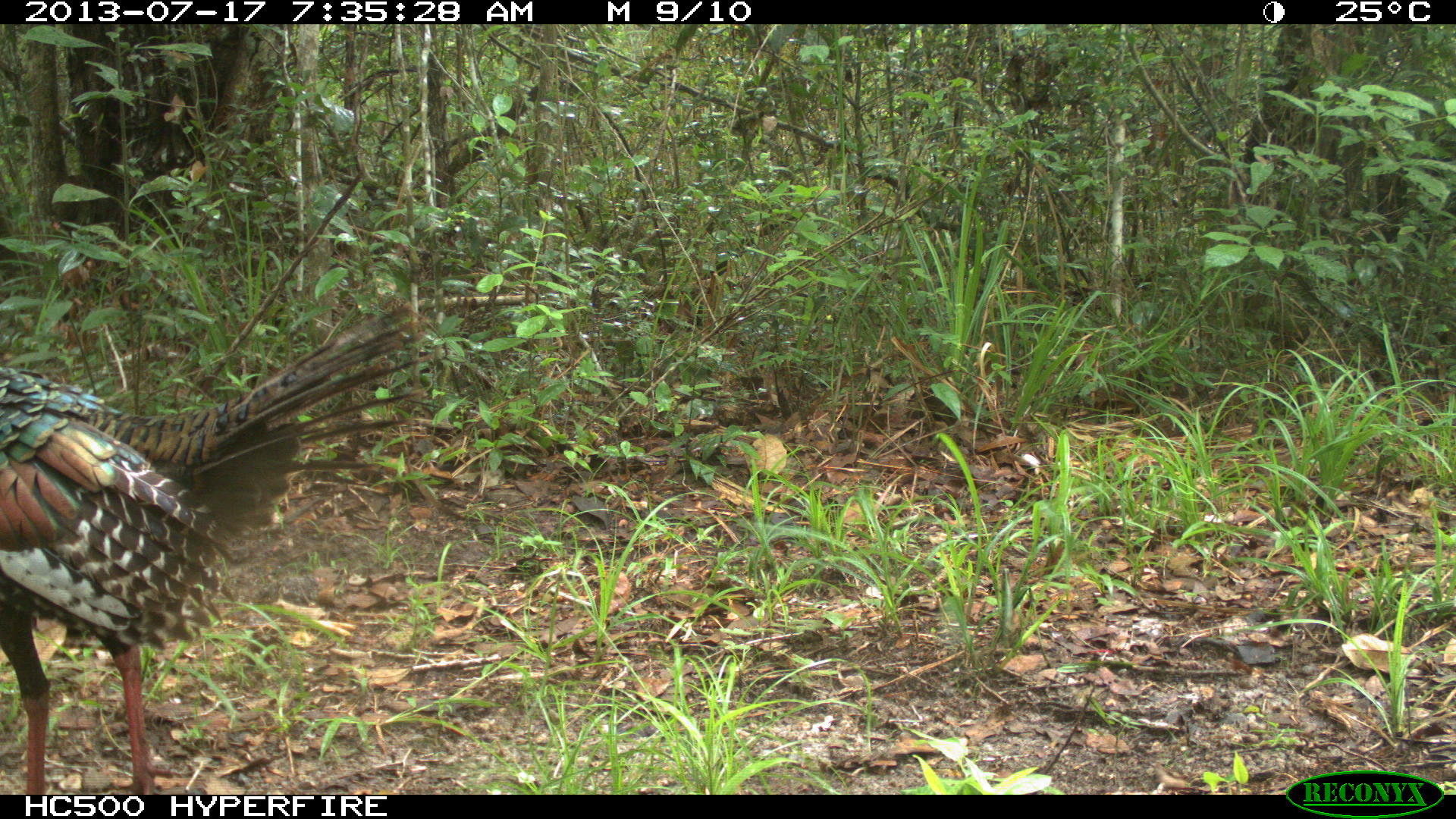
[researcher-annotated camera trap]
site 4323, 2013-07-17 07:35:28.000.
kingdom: Animalia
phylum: Chordata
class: Aves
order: Galliformes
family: Phasianidae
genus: Meleagris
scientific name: Meleagris ocellata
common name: ocellated turkey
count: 1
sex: female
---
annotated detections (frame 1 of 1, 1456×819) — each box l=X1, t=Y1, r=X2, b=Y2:
meleagris ocellata: l=0, t=298, r=431, b=795